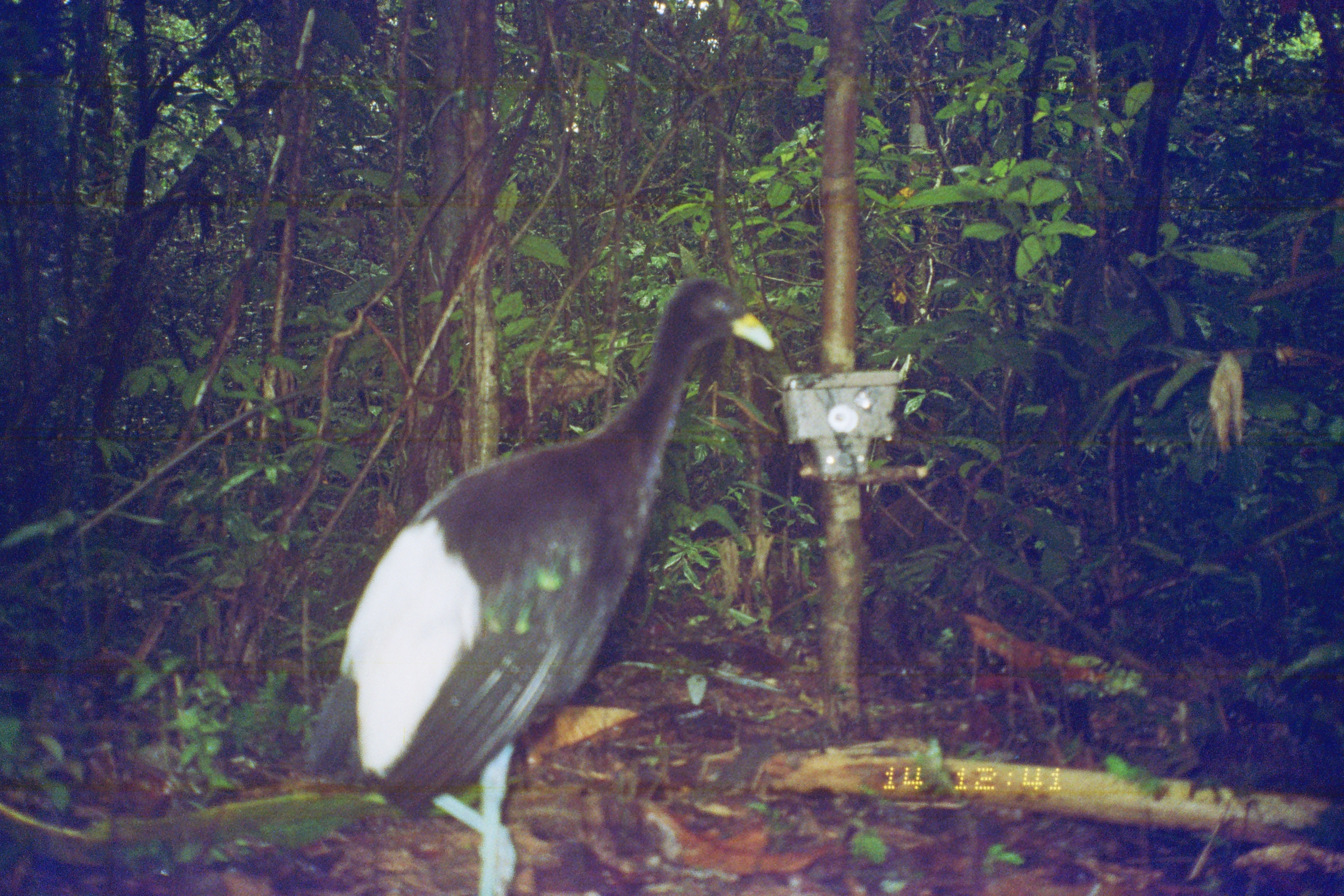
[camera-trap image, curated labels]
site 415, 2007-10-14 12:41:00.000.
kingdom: Animalia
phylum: Chordata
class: Aves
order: Gruiformes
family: Psophiidae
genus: Psophia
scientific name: Psophia leucoptera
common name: pale-winged trumpeter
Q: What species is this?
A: Psophia leucoptera (pale-winged trumpeter).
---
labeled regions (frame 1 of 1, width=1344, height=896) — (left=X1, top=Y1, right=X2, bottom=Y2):
psophia leucoptera: (left=300, top=274, right=776, bottom=893)